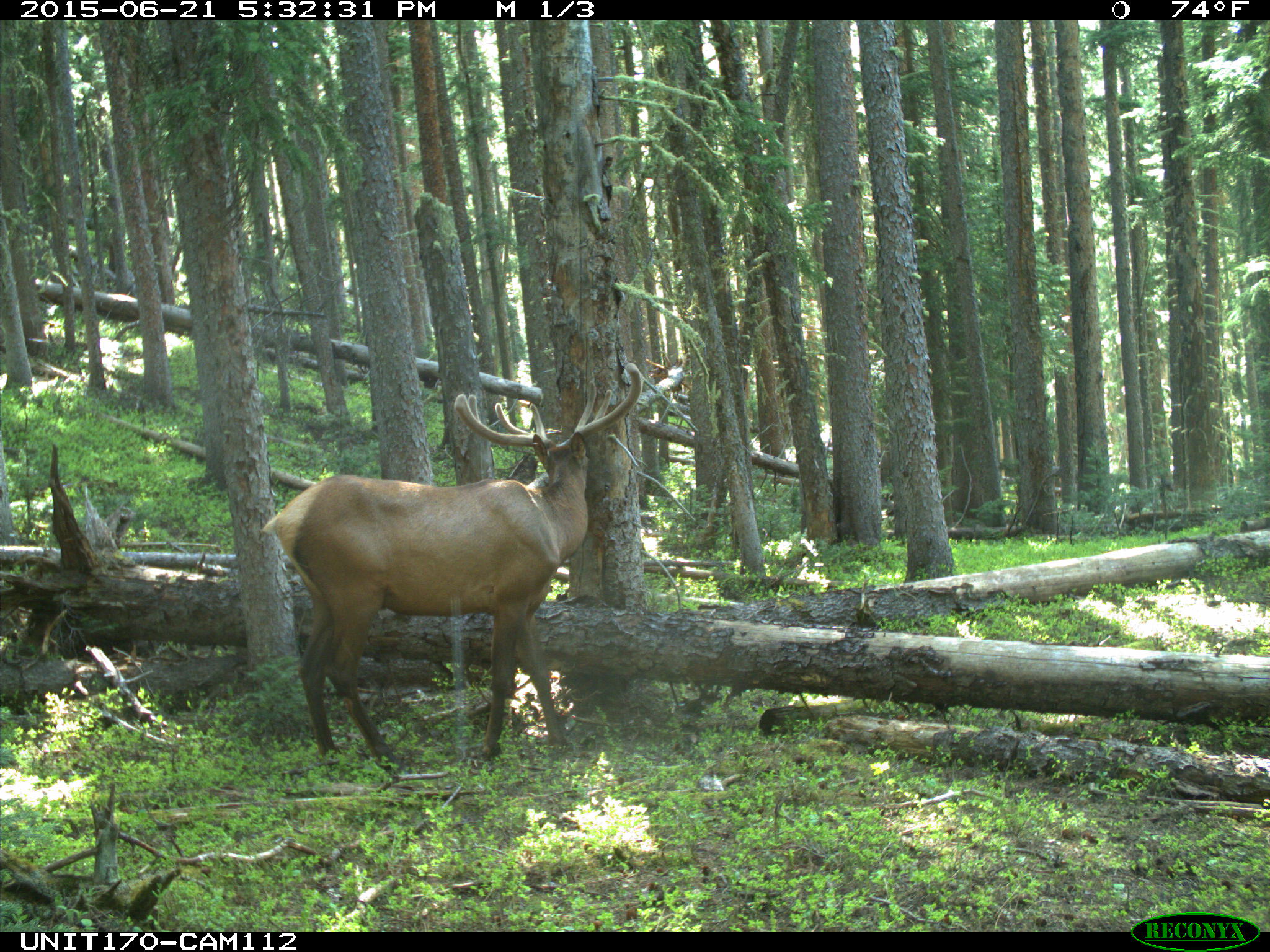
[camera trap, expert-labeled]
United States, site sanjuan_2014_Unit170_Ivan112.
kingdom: Animalia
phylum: Chordata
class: Mammalia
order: Artiodactyla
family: Cervidae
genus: Cervus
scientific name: Cervus elaphus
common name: red deer